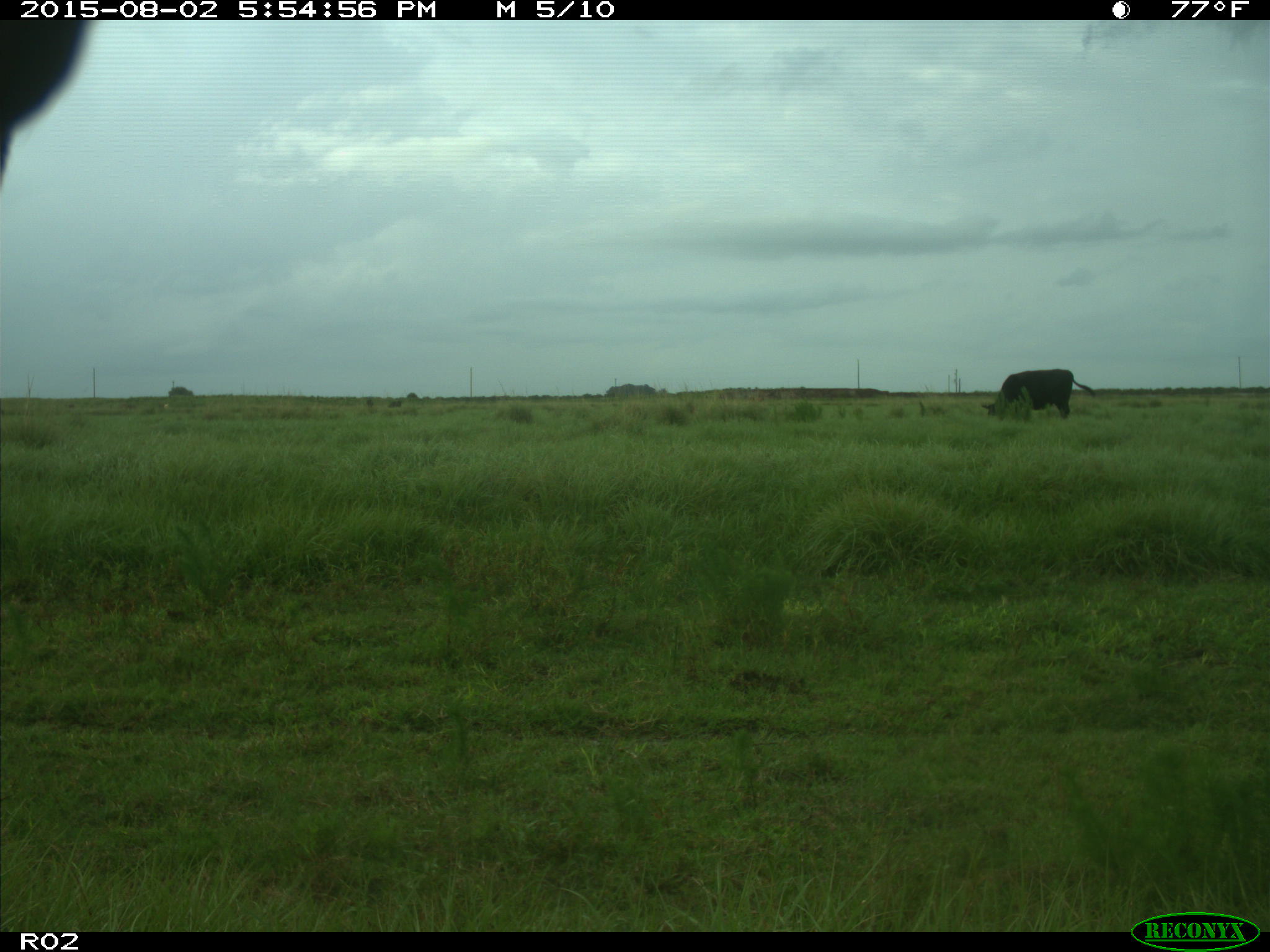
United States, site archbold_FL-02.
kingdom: Animalia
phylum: Chordata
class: Mammalia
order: Artiodactyla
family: Bovidae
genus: Bos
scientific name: Bos taurus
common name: domestic cow